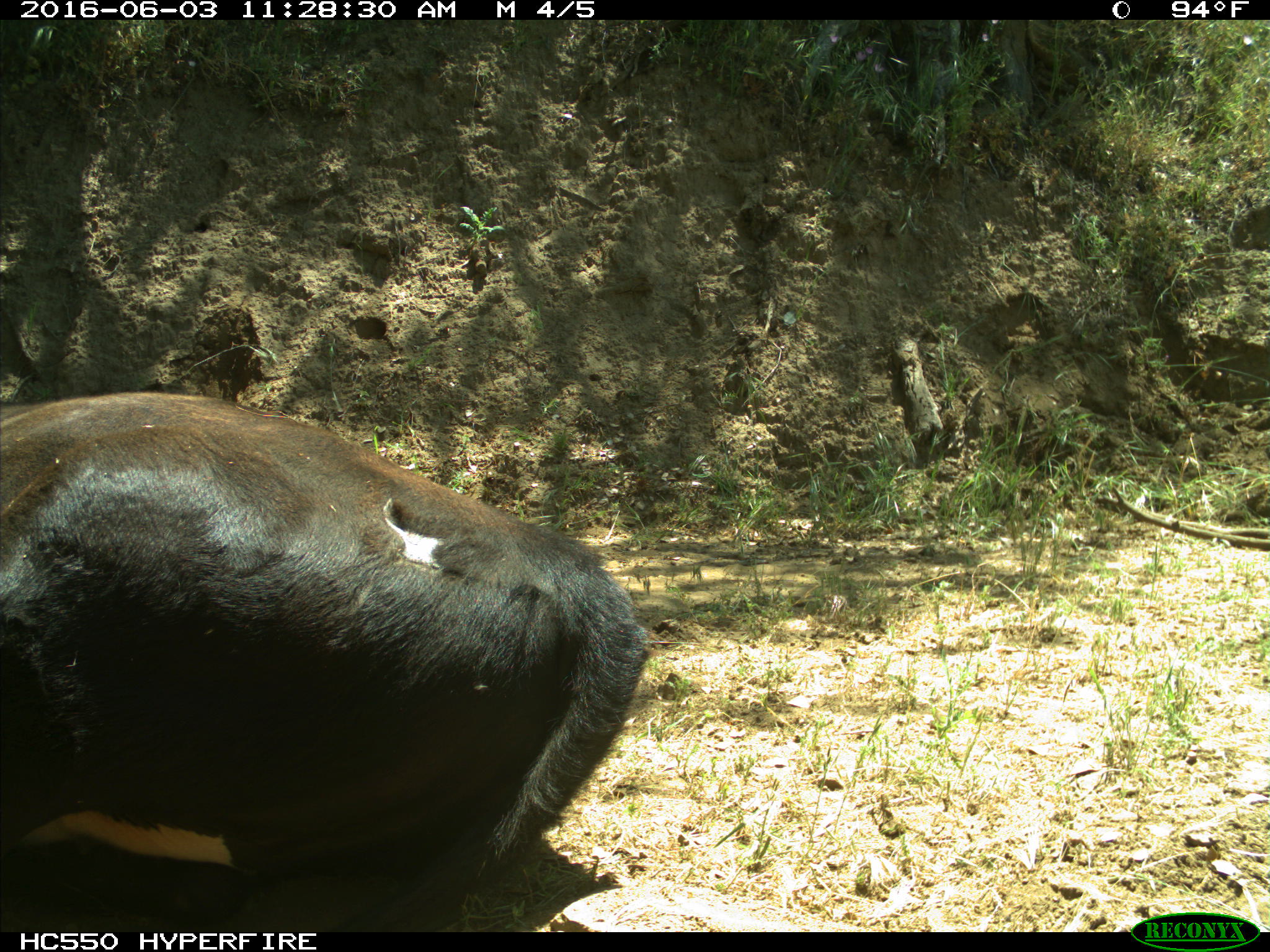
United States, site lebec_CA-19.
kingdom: Animalia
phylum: Chordata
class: Mammalia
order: Artiodactyla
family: Bovidae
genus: Bos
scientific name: Bos taurus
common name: domestic cow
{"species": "Bos taurus (domestic cow)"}